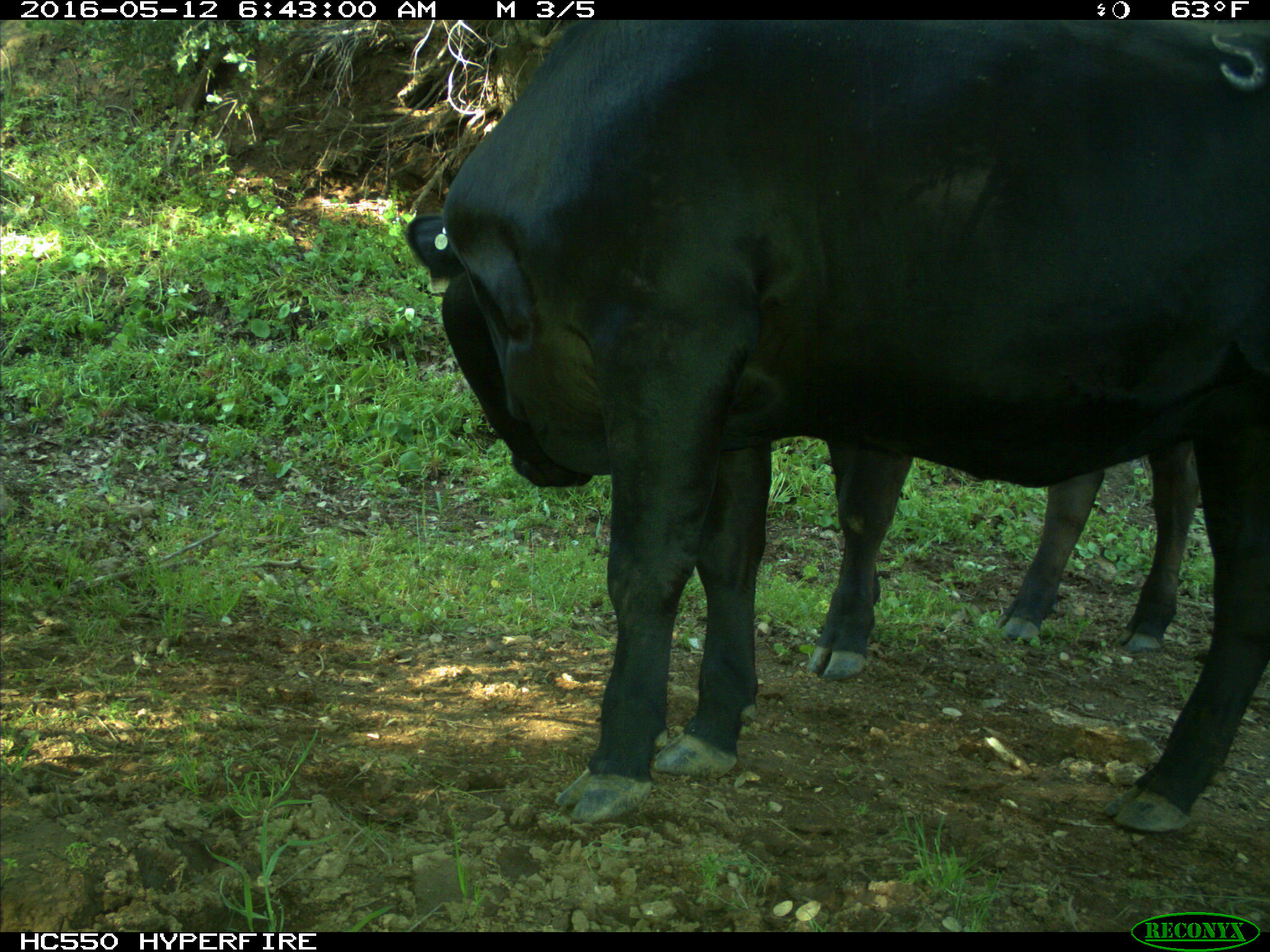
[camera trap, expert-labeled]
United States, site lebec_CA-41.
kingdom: Animalia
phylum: Chordata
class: Mammalia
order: Artiodactyla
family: Bovidae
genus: Bos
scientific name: Bos taurus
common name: domestic cow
Bos taurus (domestic cow).